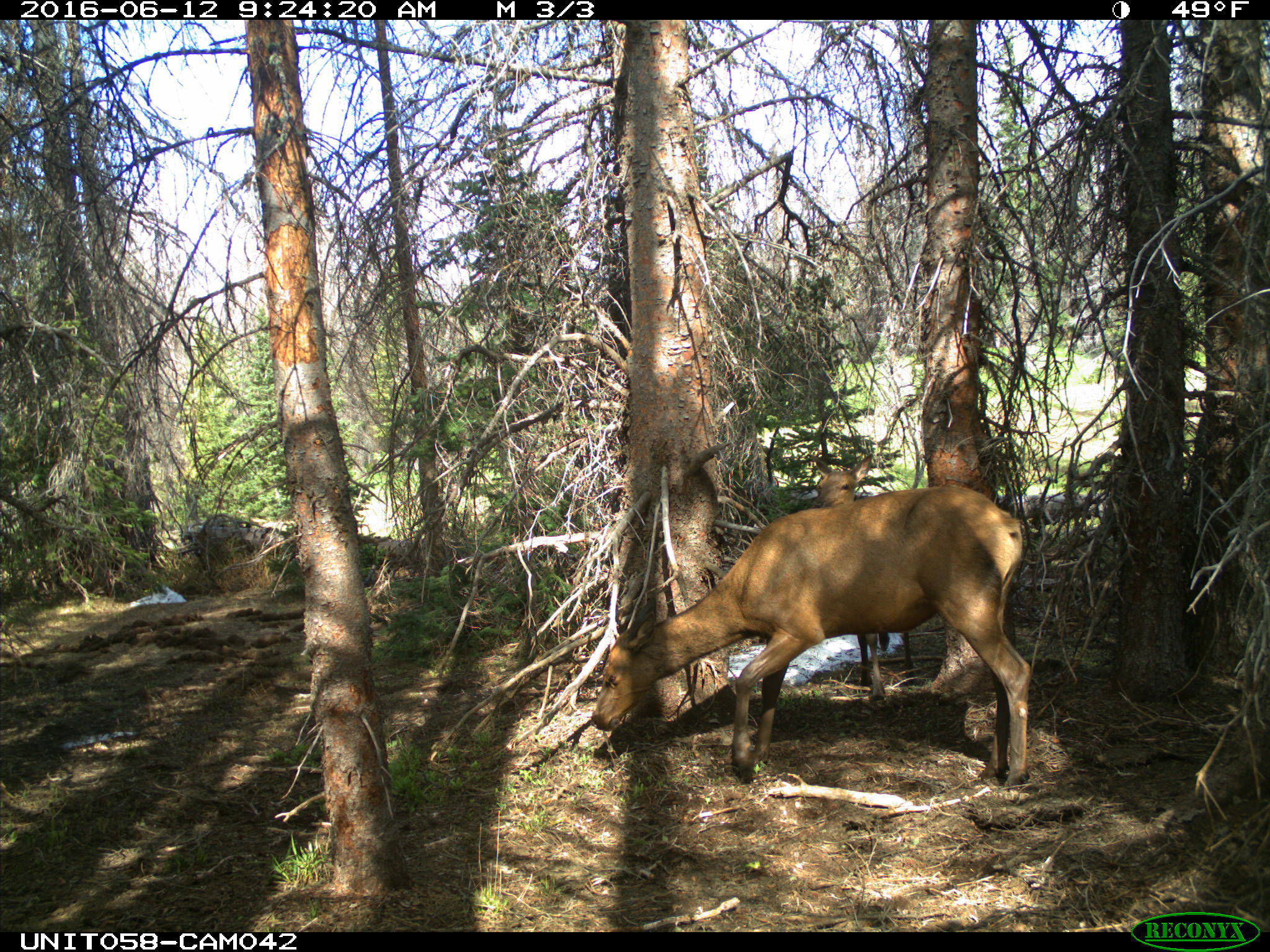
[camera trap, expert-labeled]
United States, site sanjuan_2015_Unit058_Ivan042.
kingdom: Animalia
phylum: Chordata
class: Mammalia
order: Artiodactyla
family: Cervidae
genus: Cervus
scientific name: Cervus elaphus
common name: red deer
Cervus elaphus (red deer).